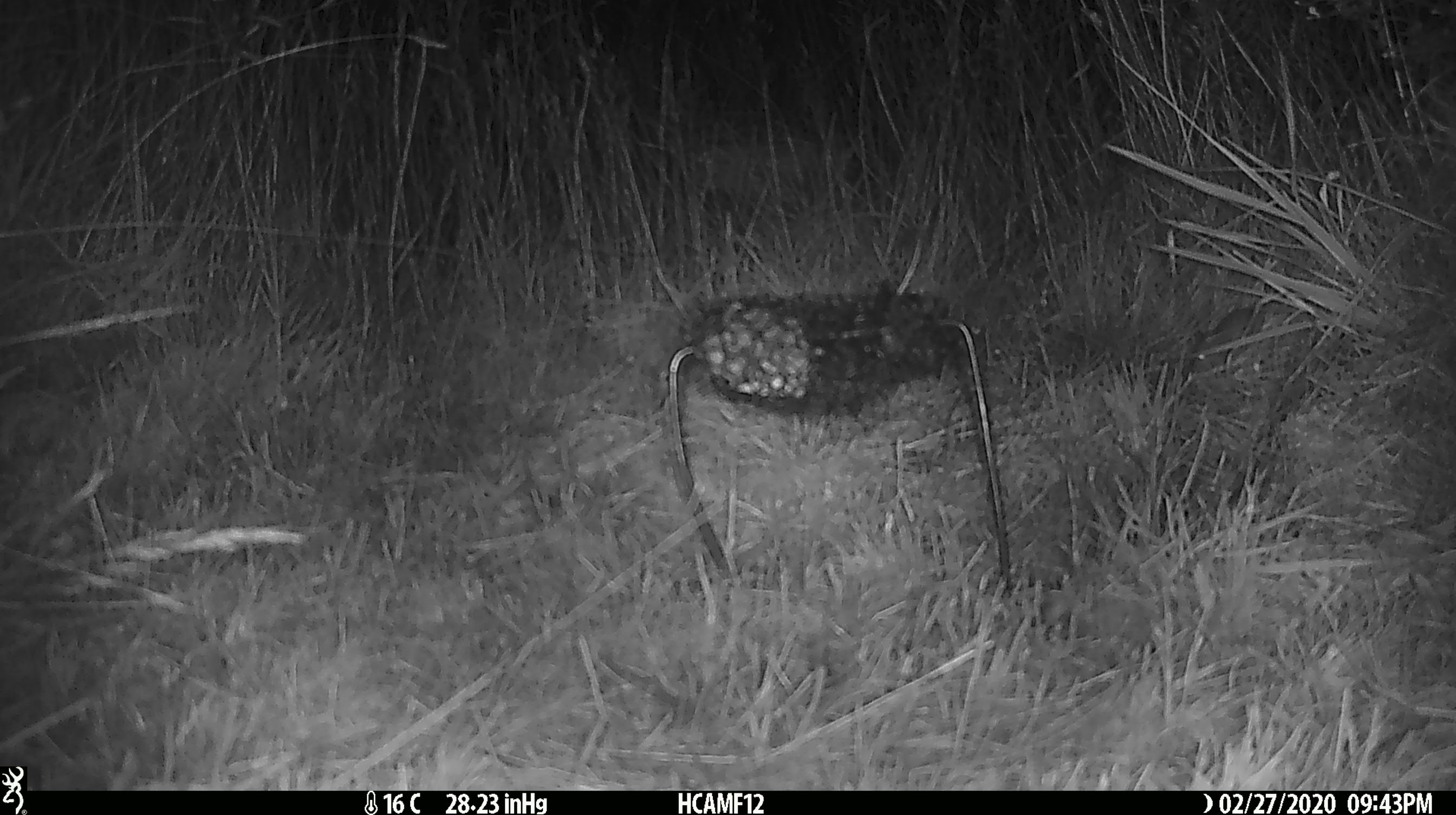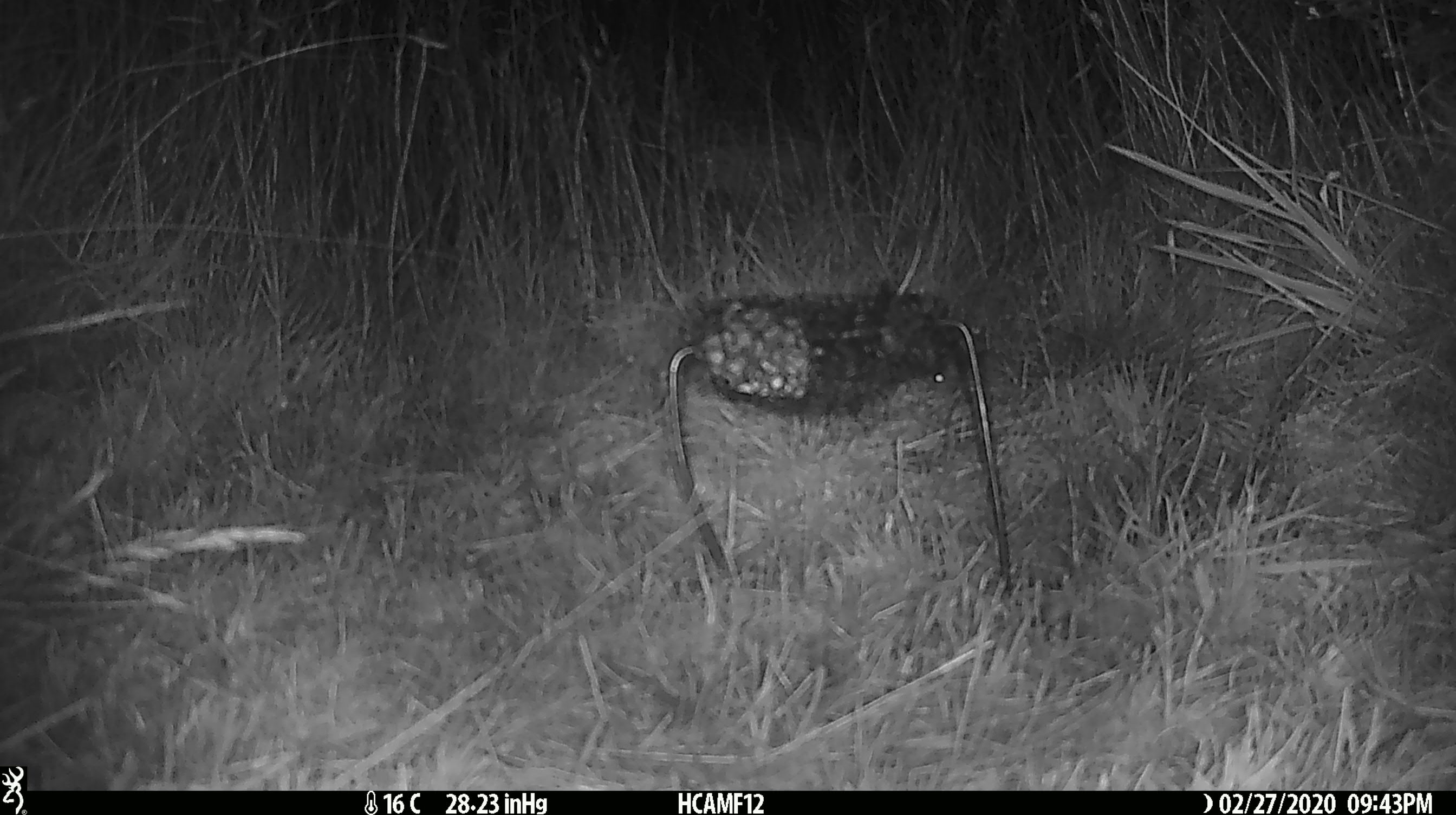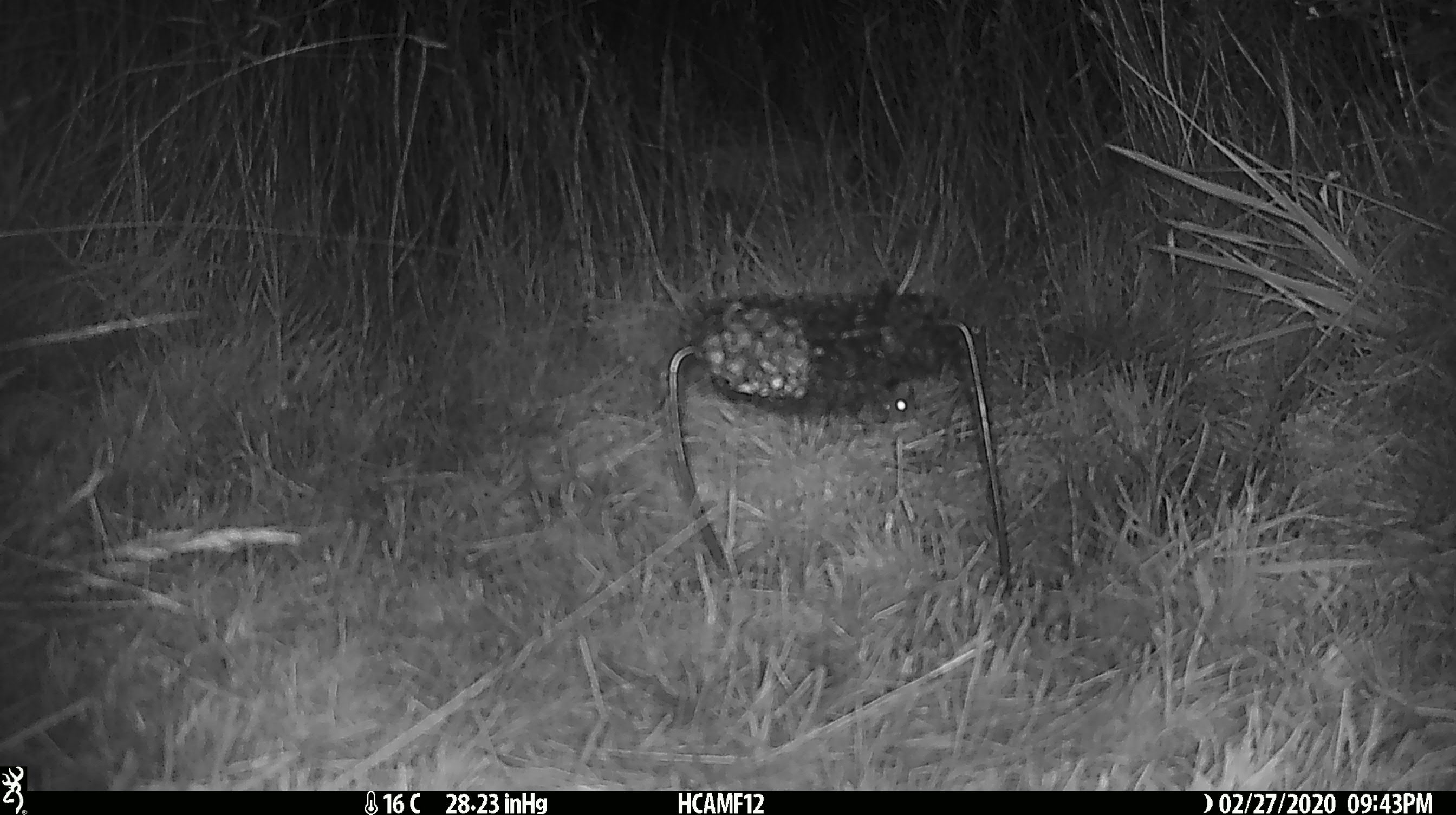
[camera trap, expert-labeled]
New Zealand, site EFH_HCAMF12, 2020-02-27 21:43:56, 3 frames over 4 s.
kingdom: Animalia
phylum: Chordata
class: Mammalia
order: Rodentia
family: Muridae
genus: Mus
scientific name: Mus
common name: mouse